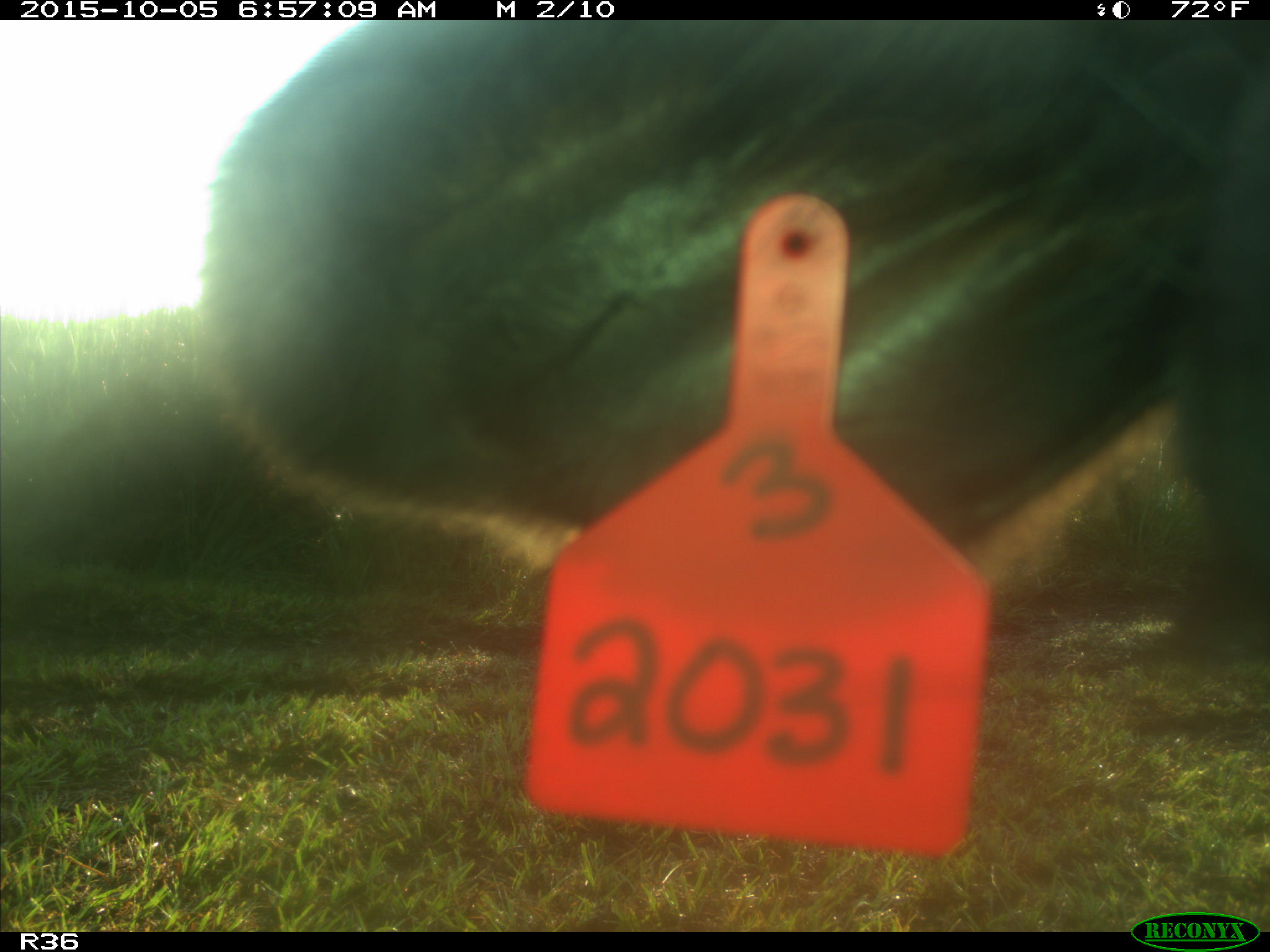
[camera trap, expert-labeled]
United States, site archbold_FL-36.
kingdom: Animalia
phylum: Chordata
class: Mammalia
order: Artiodactyla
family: Bovidae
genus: Bos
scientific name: Bos taurus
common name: domestic cow